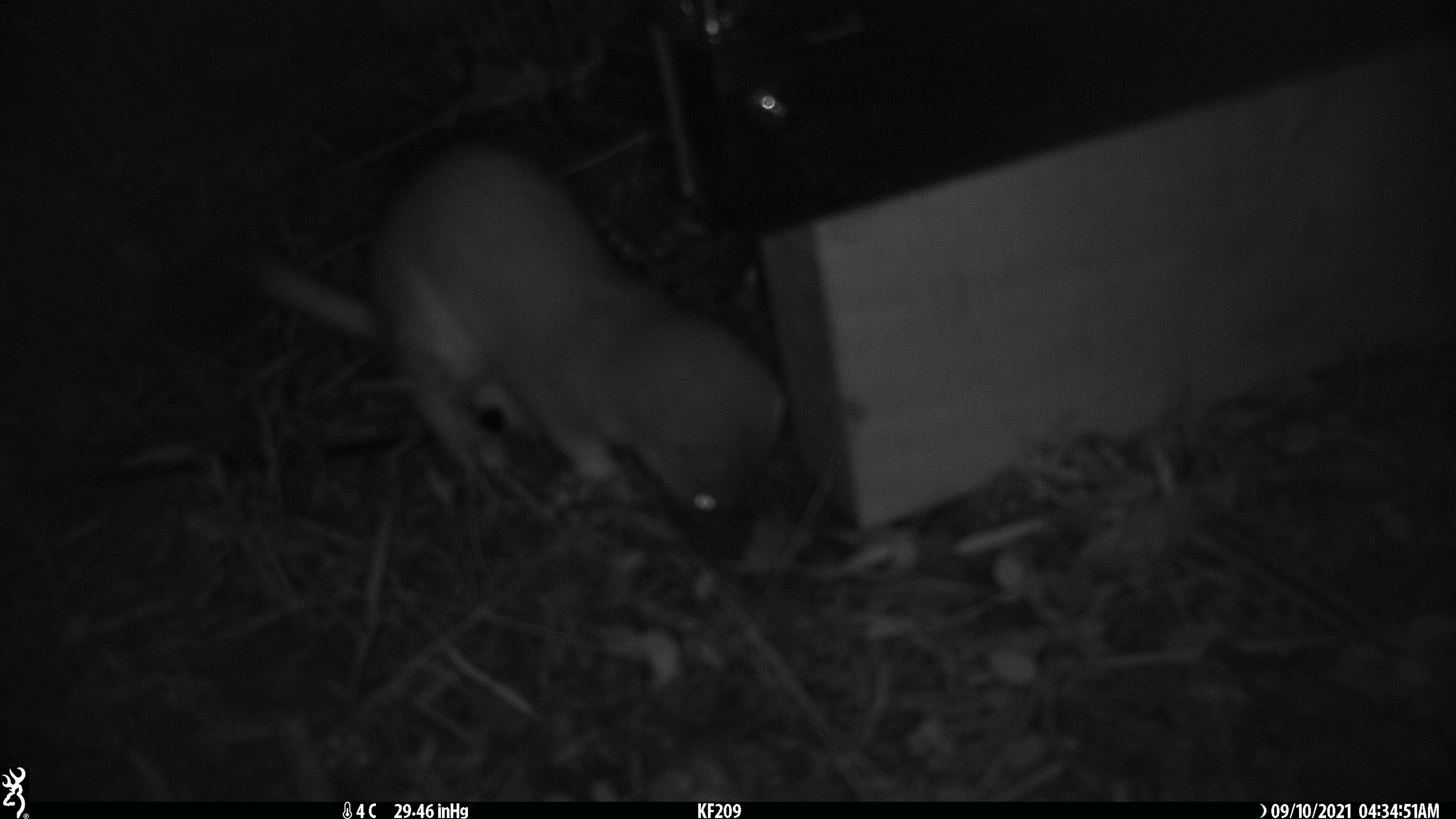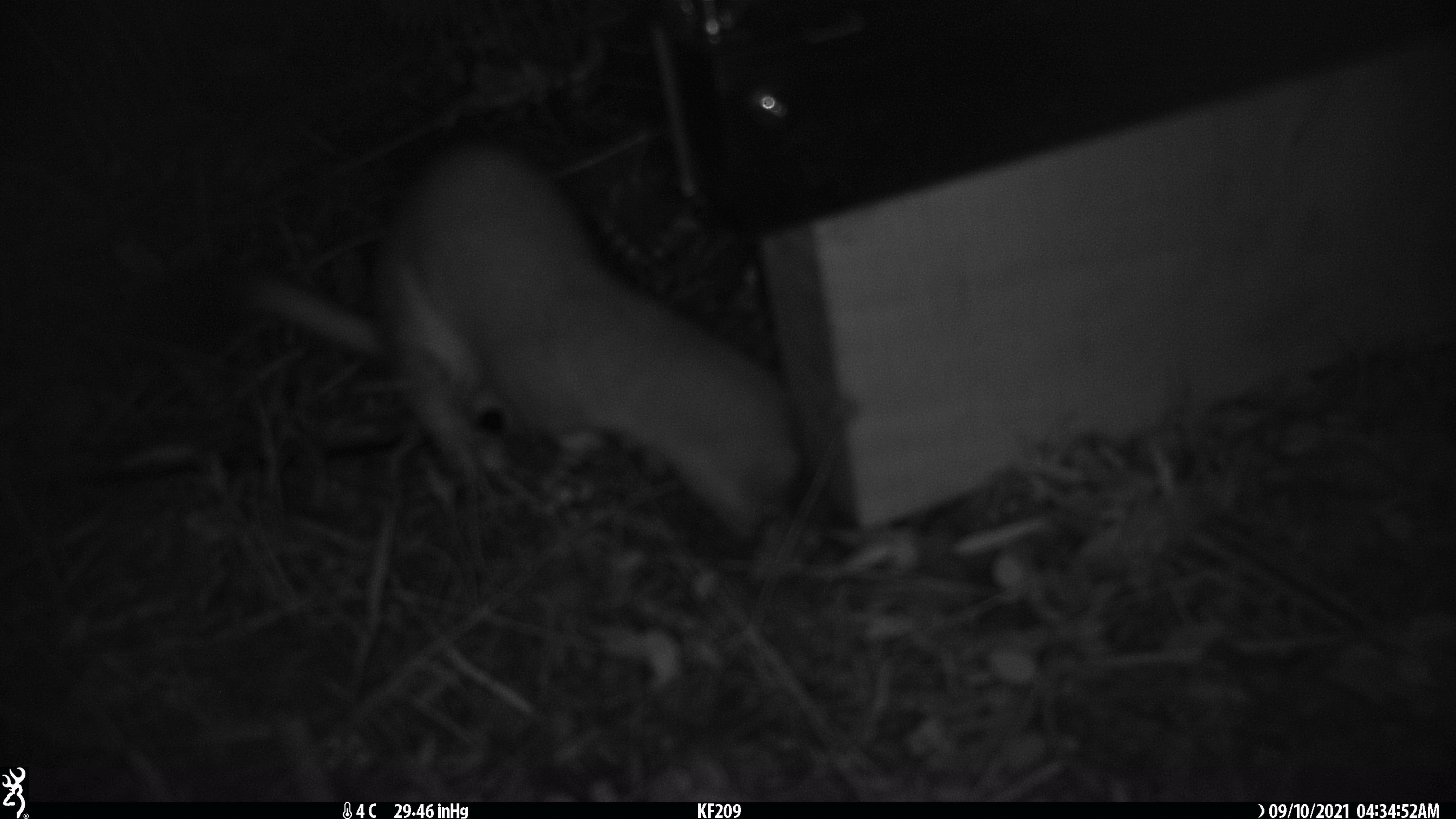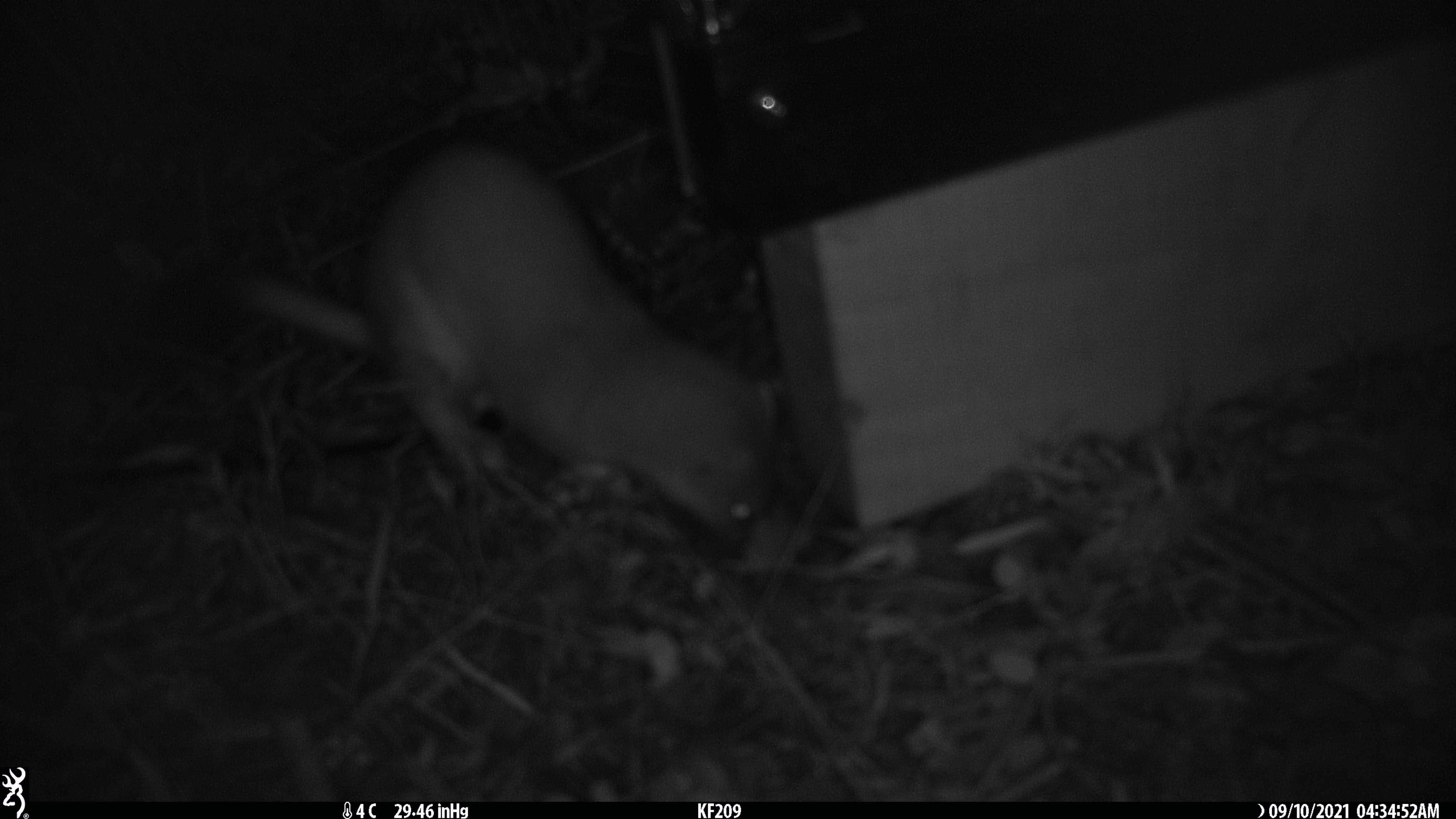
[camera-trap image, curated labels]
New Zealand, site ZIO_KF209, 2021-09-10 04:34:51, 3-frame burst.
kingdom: Animalia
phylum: Chordata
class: Mammalia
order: Carnivora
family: Mustelidae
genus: Mustela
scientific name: Mustela erminea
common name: stoat